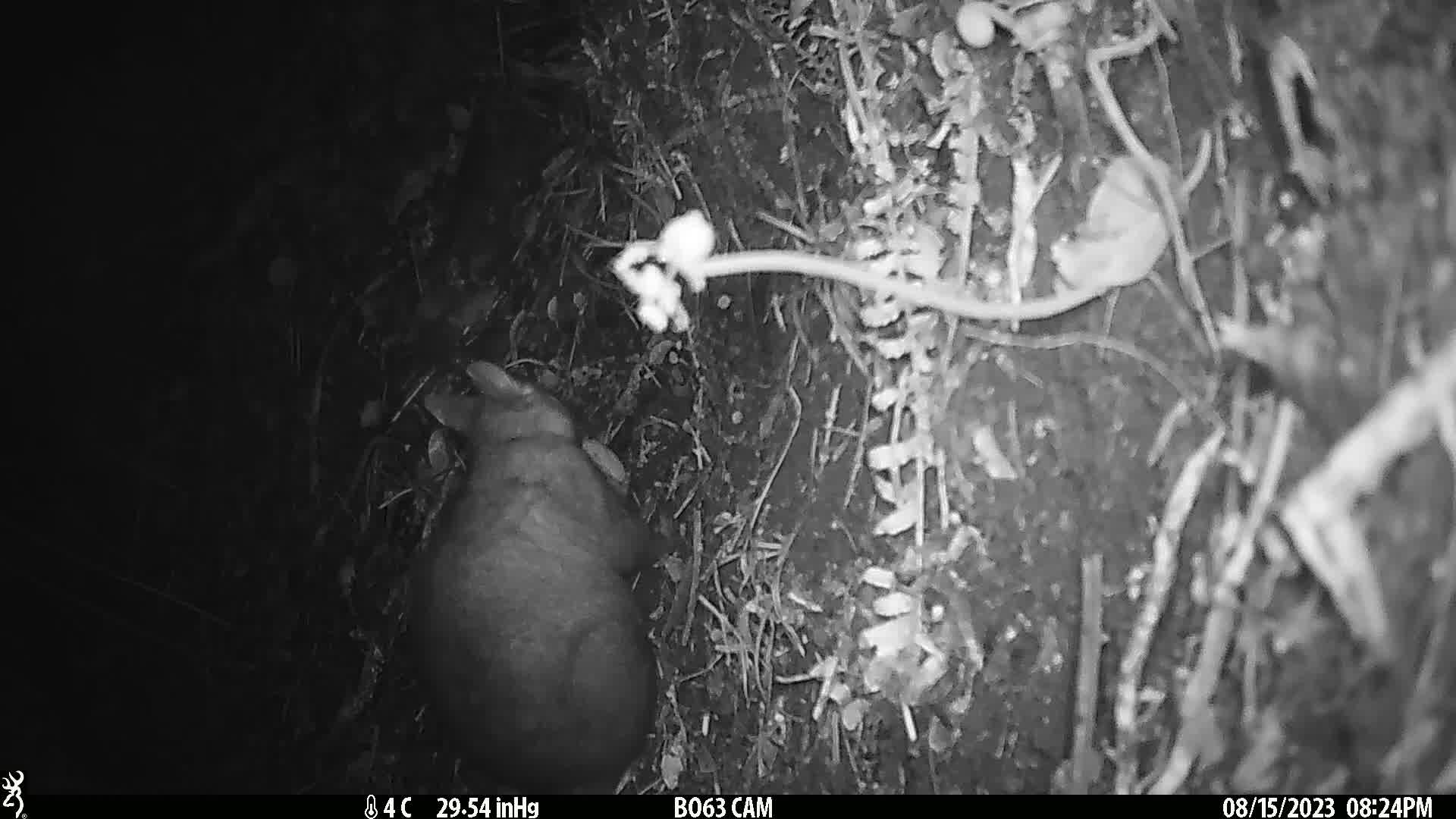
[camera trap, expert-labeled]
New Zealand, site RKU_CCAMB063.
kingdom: Animalia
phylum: Chordata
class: Mammalia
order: Diprotodontia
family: Phalangeridae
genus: Trichosurus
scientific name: Trichosurus vulpecula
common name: common brushtail possum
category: possum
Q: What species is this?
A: Possum (common brushtail possum) (Trichosurus vulpecula).